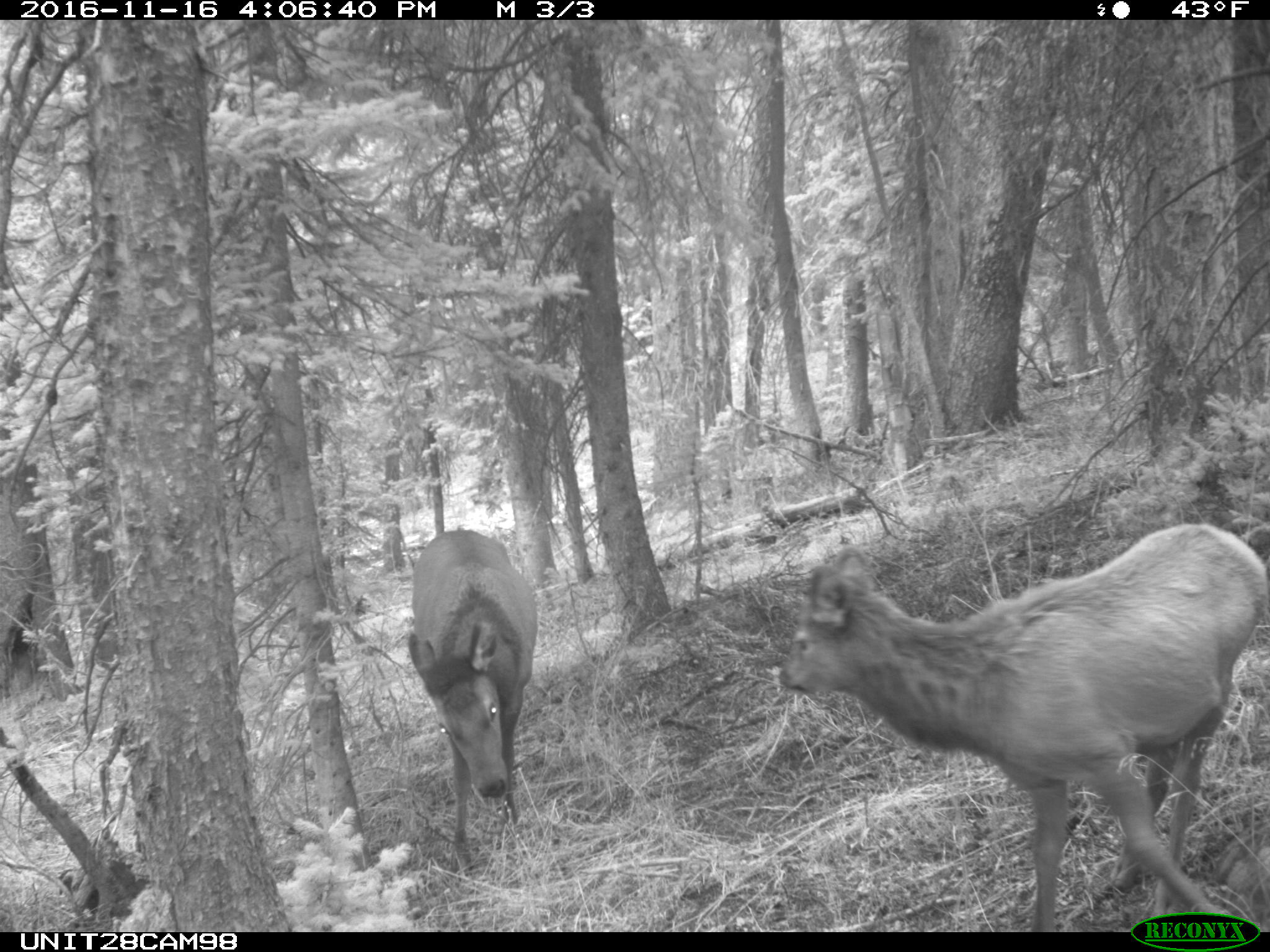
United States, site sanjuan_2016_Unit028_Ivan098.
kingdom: Animalia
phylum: Chordata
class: Mammalia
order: Artiodactyla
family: Cervidae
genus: Cervus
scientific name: Cervus elaphus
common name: red deer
Cervus elaphus (red deer).